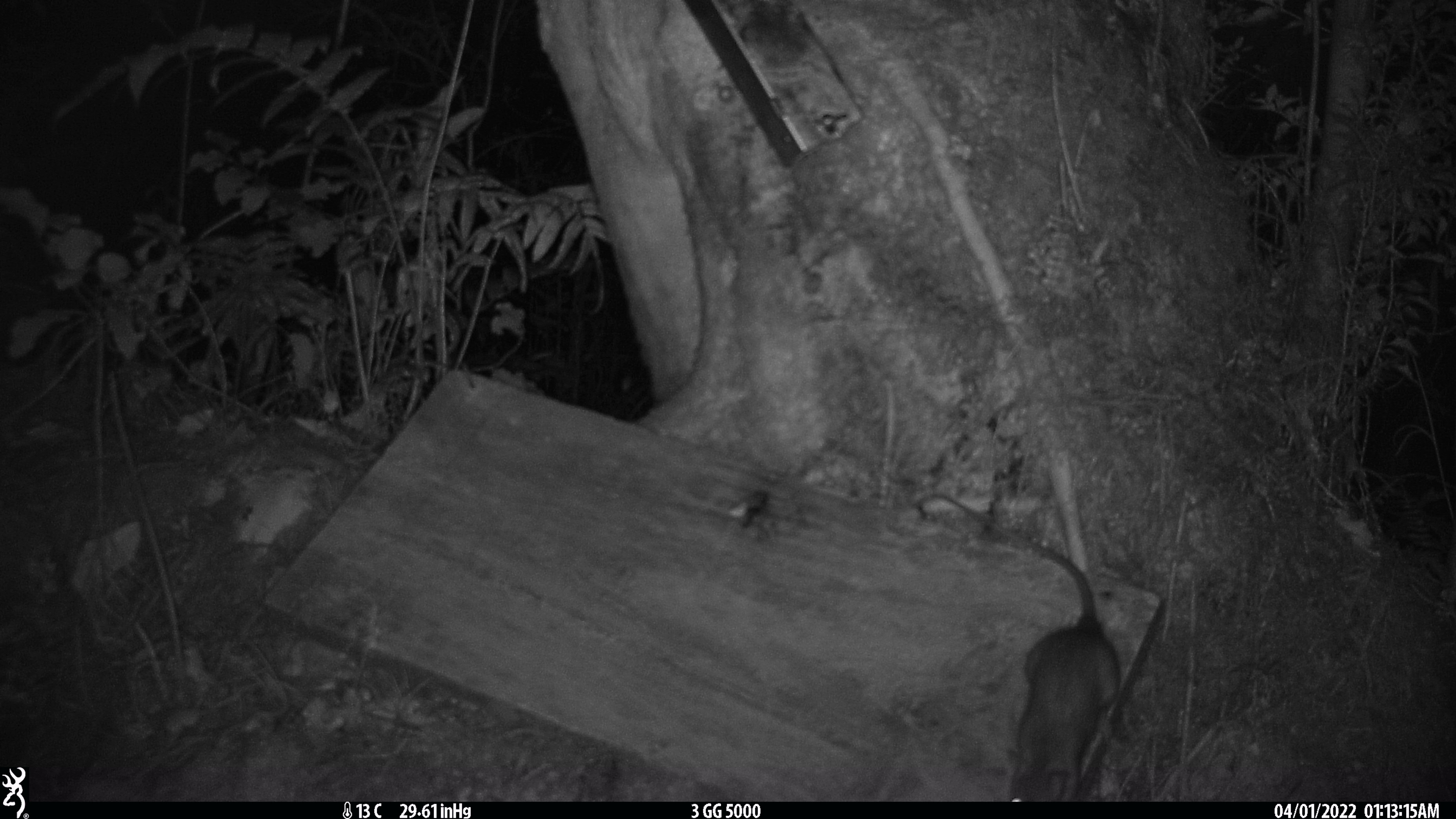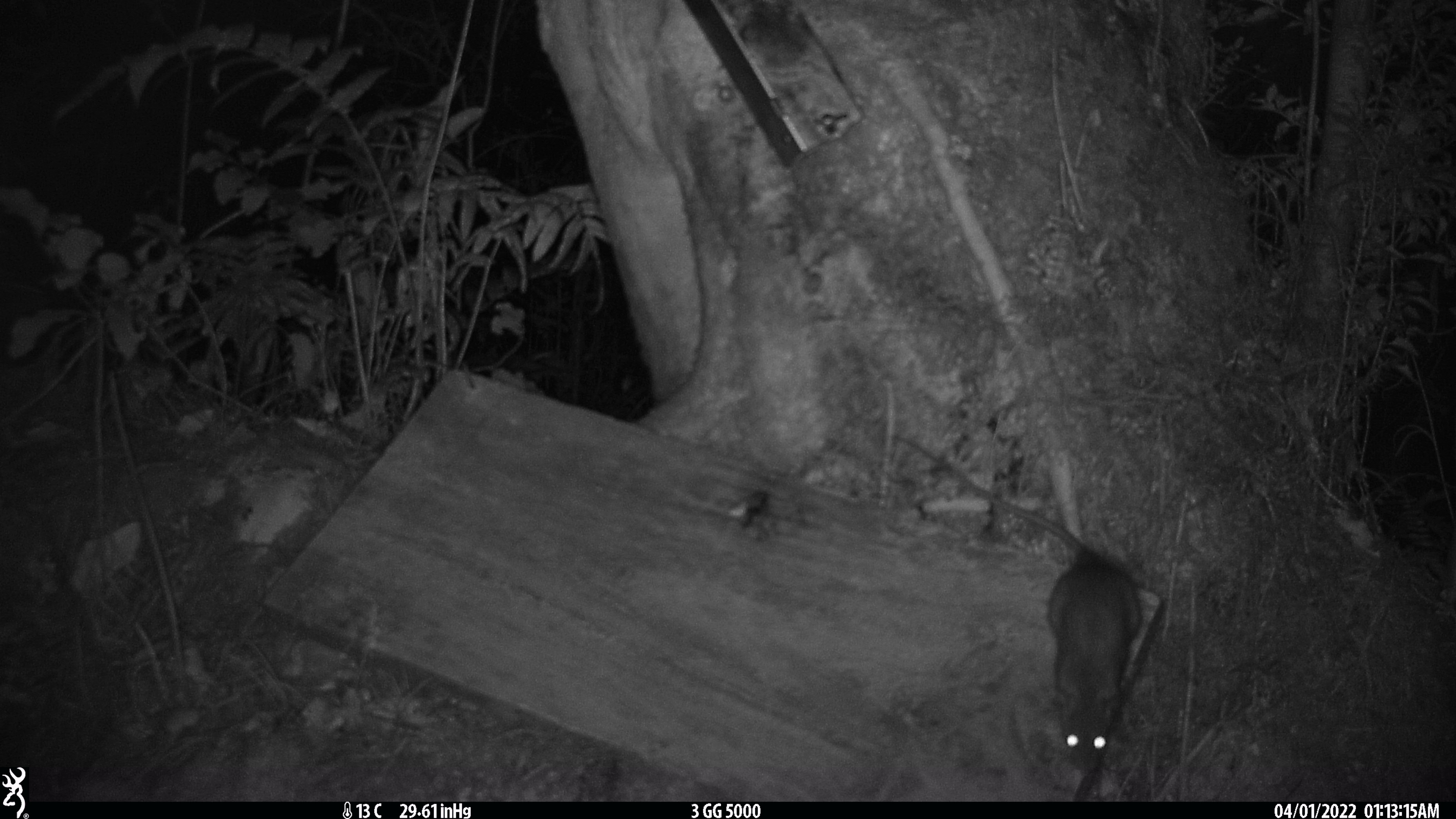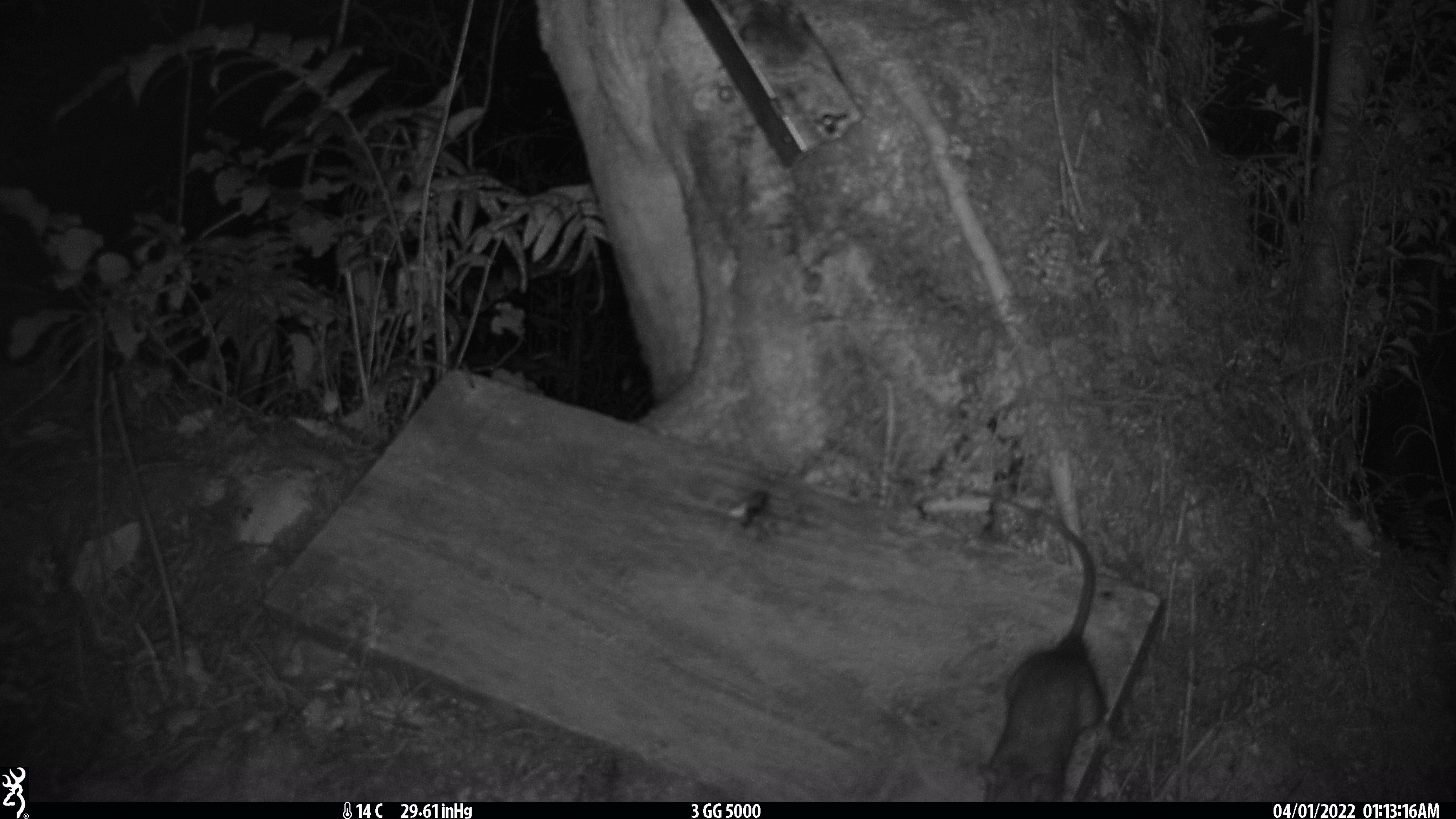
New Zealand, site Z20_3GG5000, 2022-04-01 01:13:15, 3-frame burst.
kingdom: Animalia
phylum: Chordata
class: Mammalia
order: Rodentia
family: Muridae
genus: Rattus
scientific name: Rattus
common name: rat